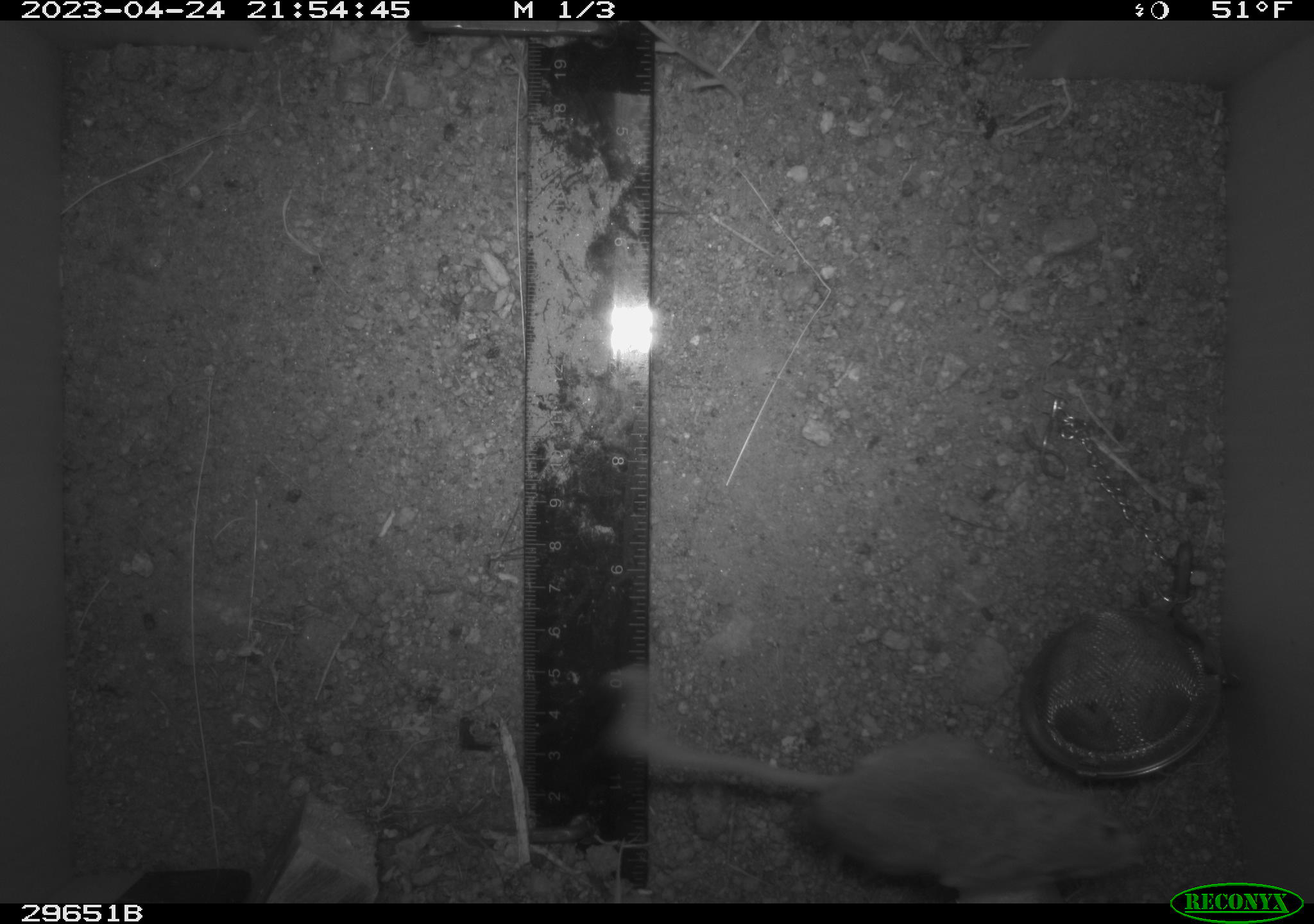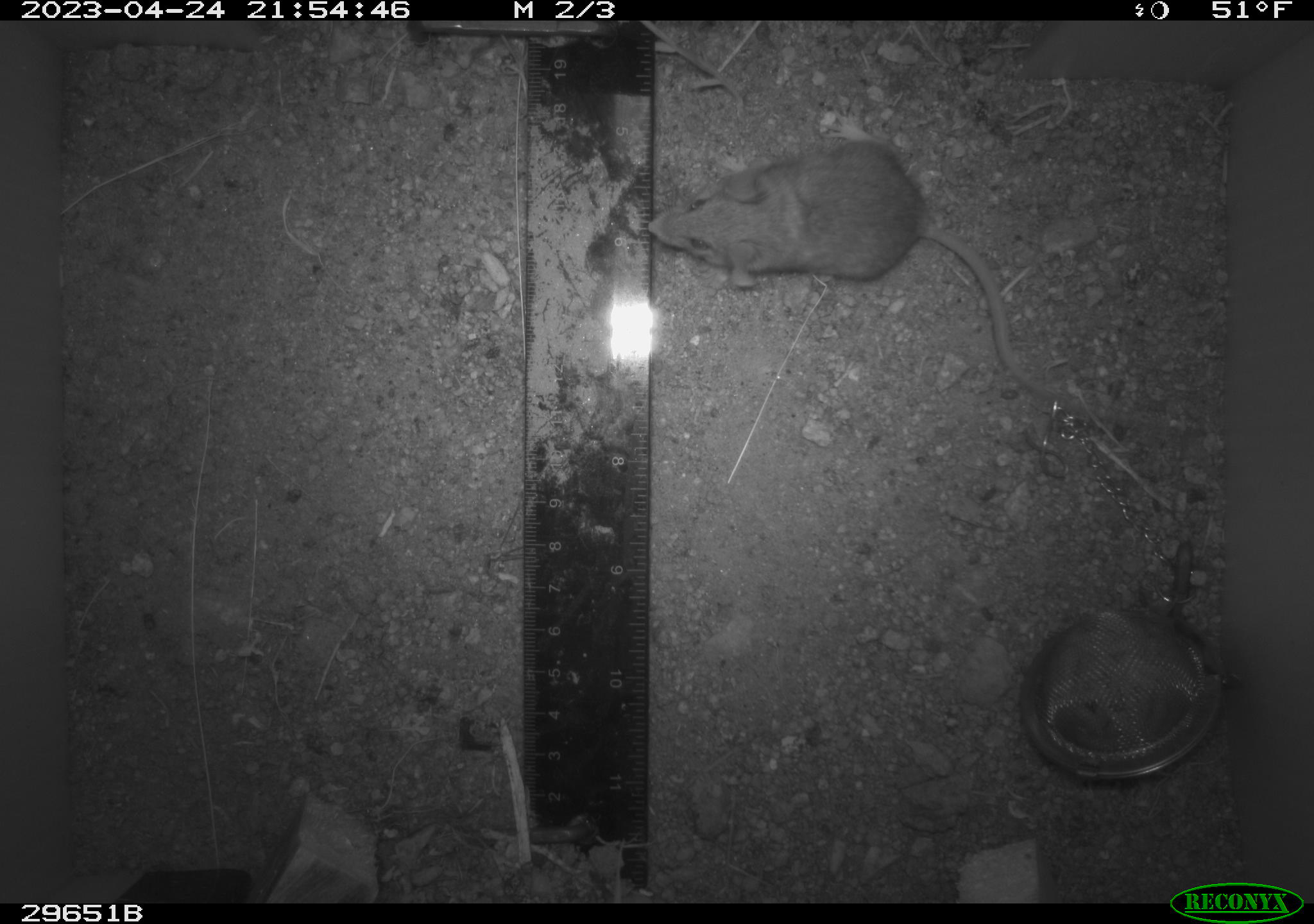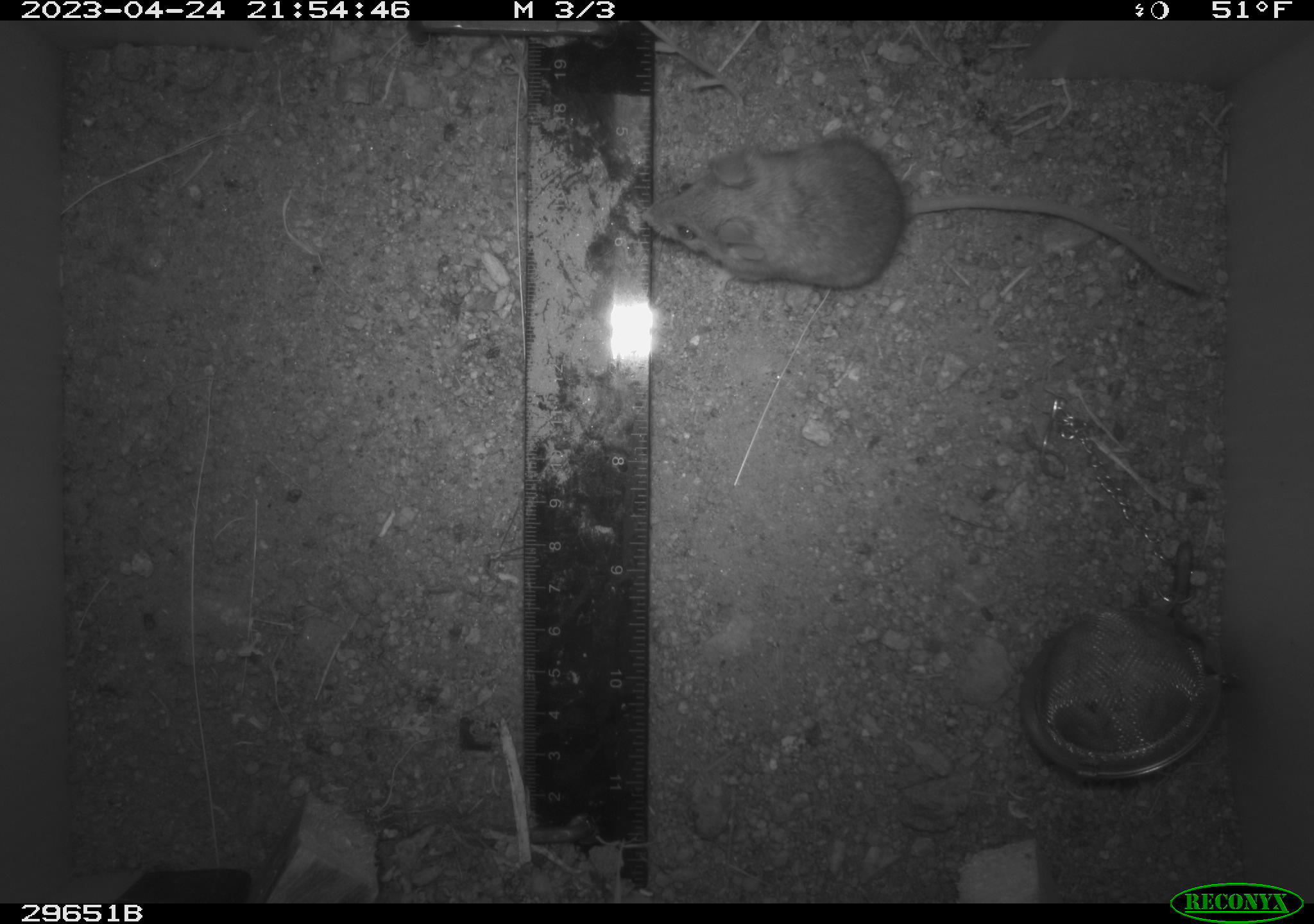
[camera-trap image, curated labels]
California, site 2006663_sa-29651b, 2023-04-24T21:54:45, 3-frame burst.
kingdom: Animalia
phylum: Chordata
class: Mammalia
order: Rodentia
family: Heteromyidae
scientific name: Heteromyidae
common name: kangaroo rats and pocket mice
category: heteromyidae family